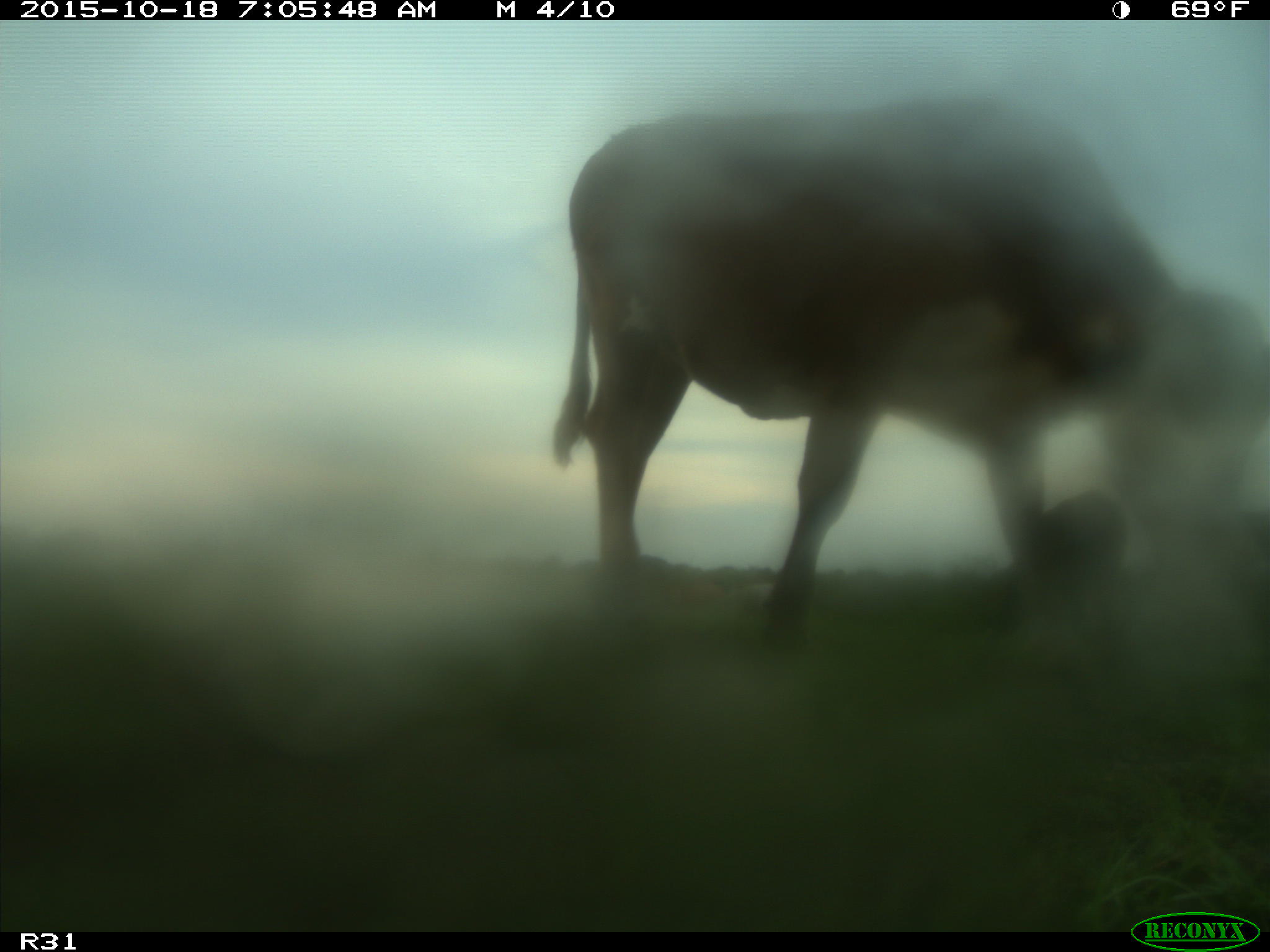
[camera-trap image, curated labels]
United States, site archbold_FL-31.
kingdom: Animalia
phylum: Chordata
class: Mammalia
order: Artiodactyla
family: Bovidae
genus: Bos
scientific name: Bos taurus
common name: domestic cow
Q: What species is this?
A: Bos taurus (domestic cow).